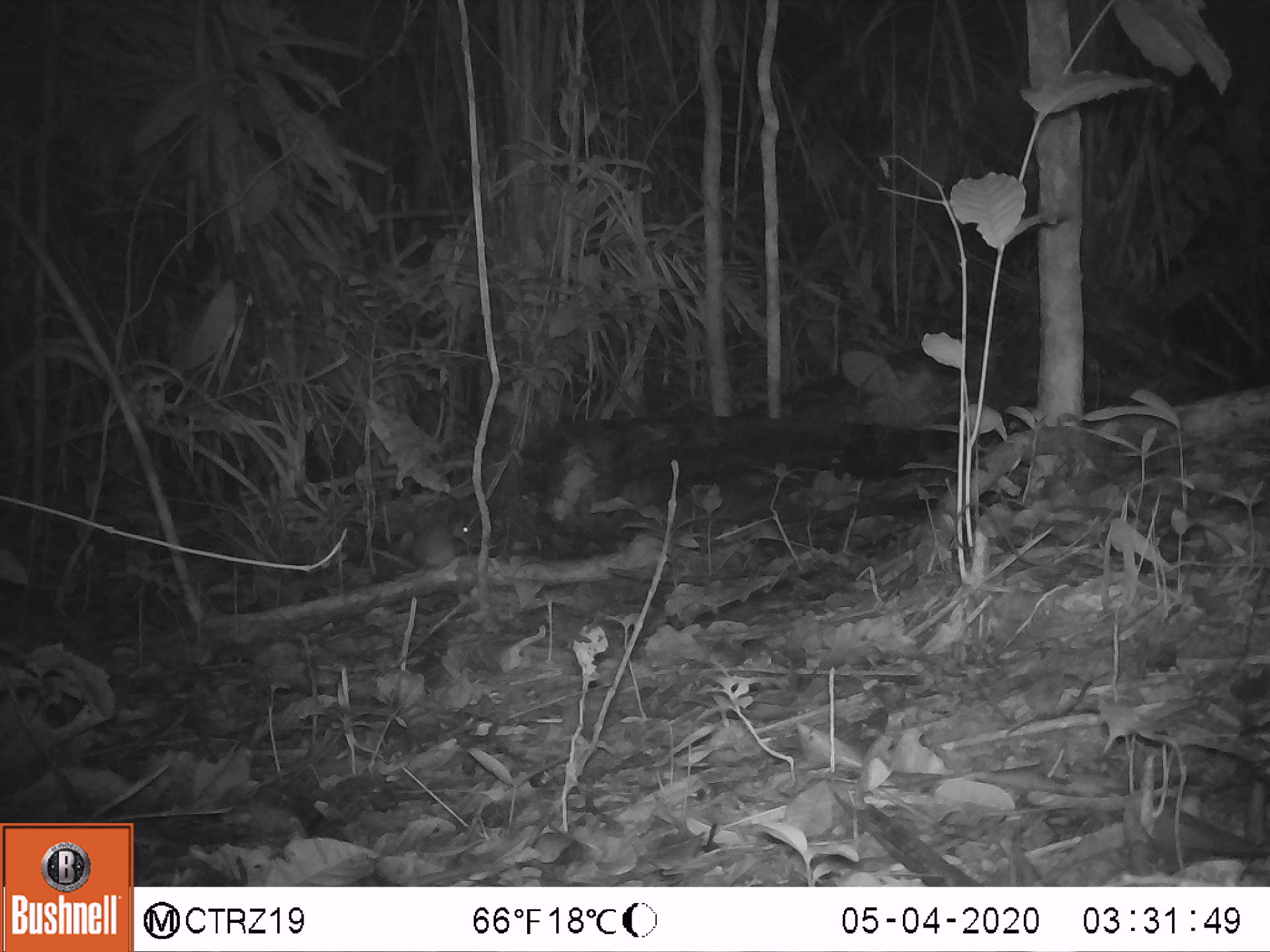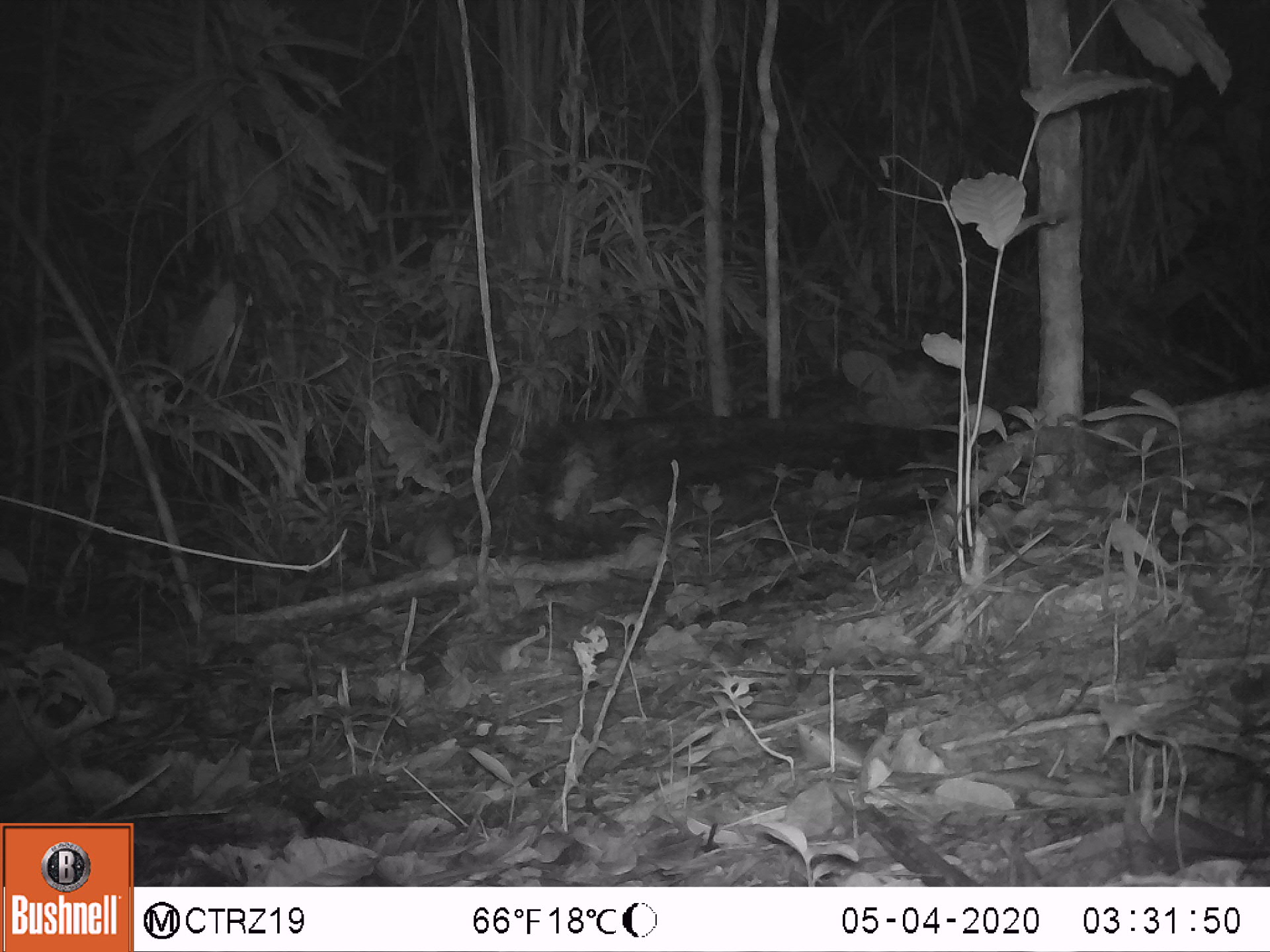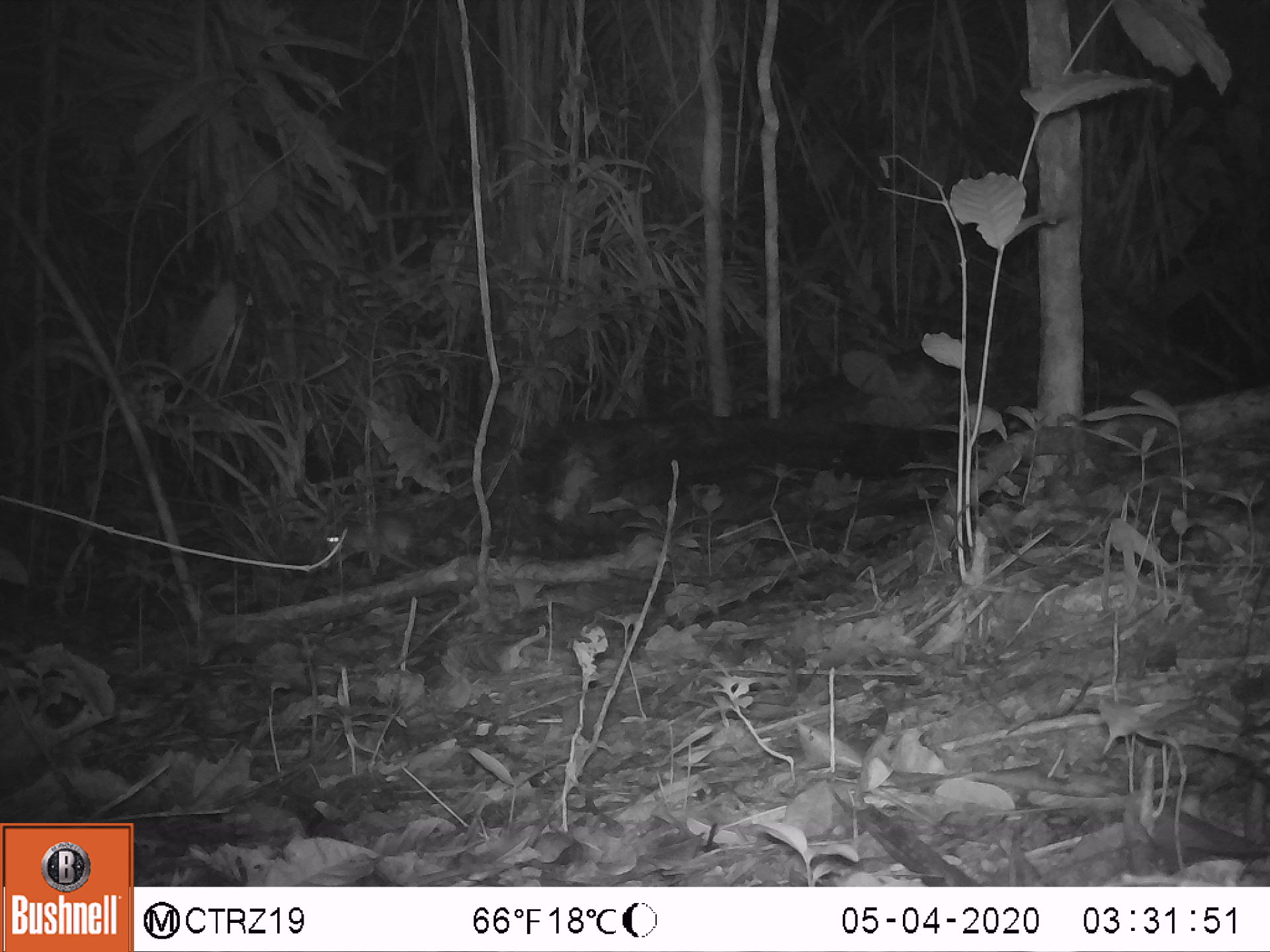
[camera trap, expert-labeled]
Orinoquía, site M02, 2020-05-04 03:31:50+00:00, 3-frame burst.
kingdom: Animalia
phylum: Chordata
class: Mammalia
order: Rodentia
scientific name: Rodentia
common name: rodent